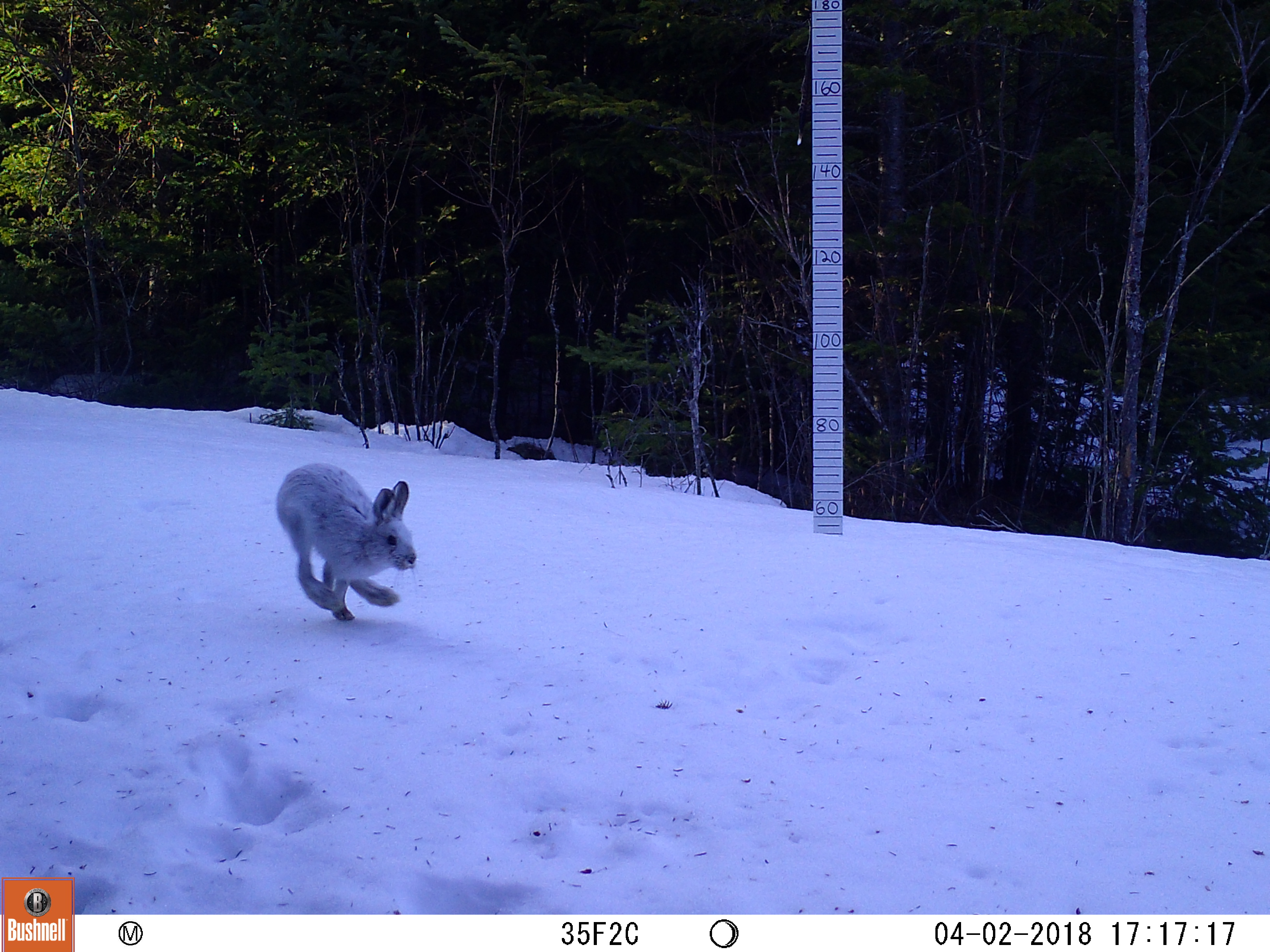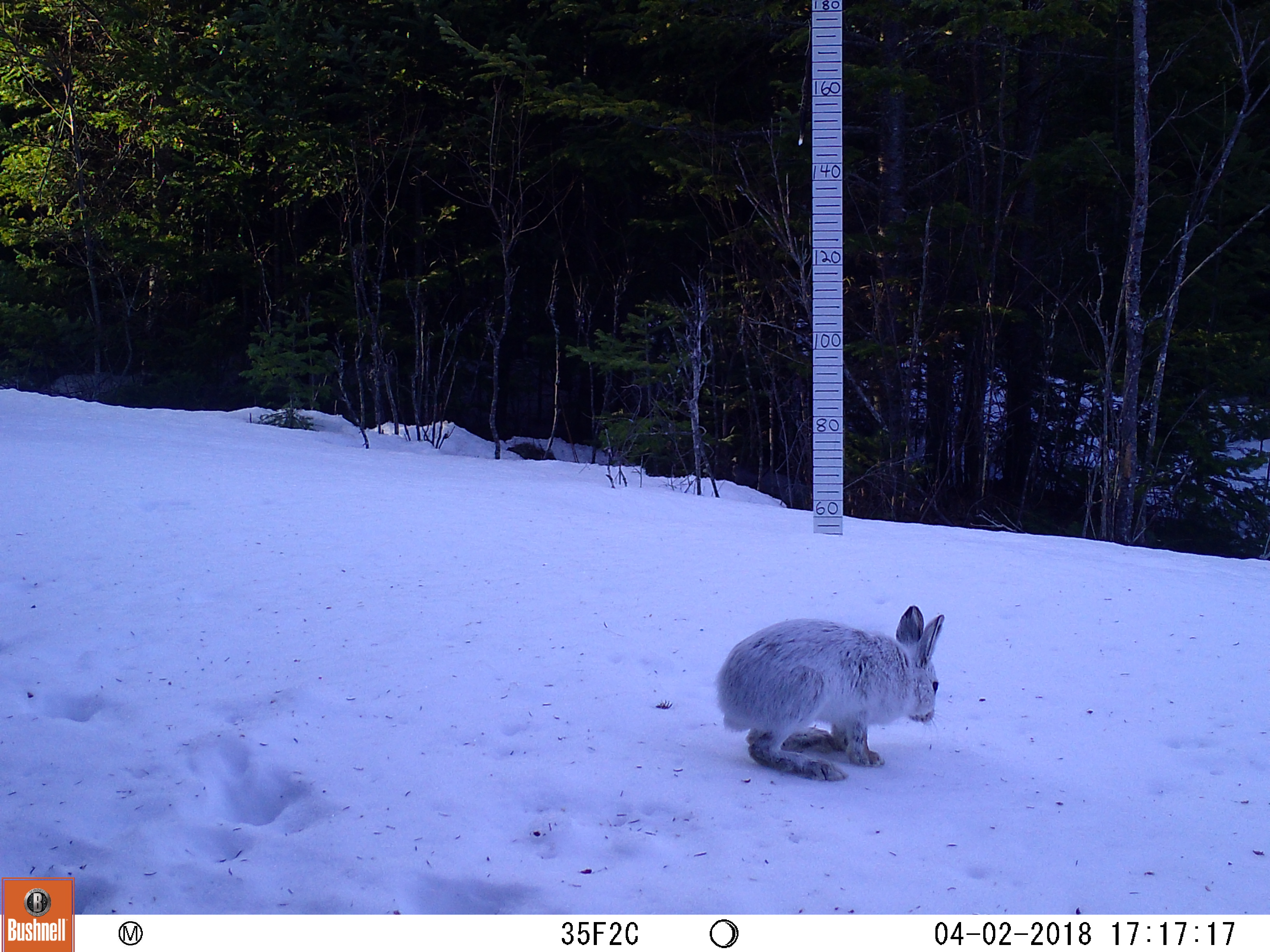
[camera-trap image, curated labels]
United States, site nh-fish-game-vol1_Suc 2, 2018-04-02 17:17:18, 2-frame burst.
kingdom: Animalia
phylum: Chordata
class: Mammalia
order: Lagomorpha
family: Leporidae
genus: Lepus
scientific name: Lepus americanus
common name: snowshoe hare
Snowshoe hare (Lepus americanus).